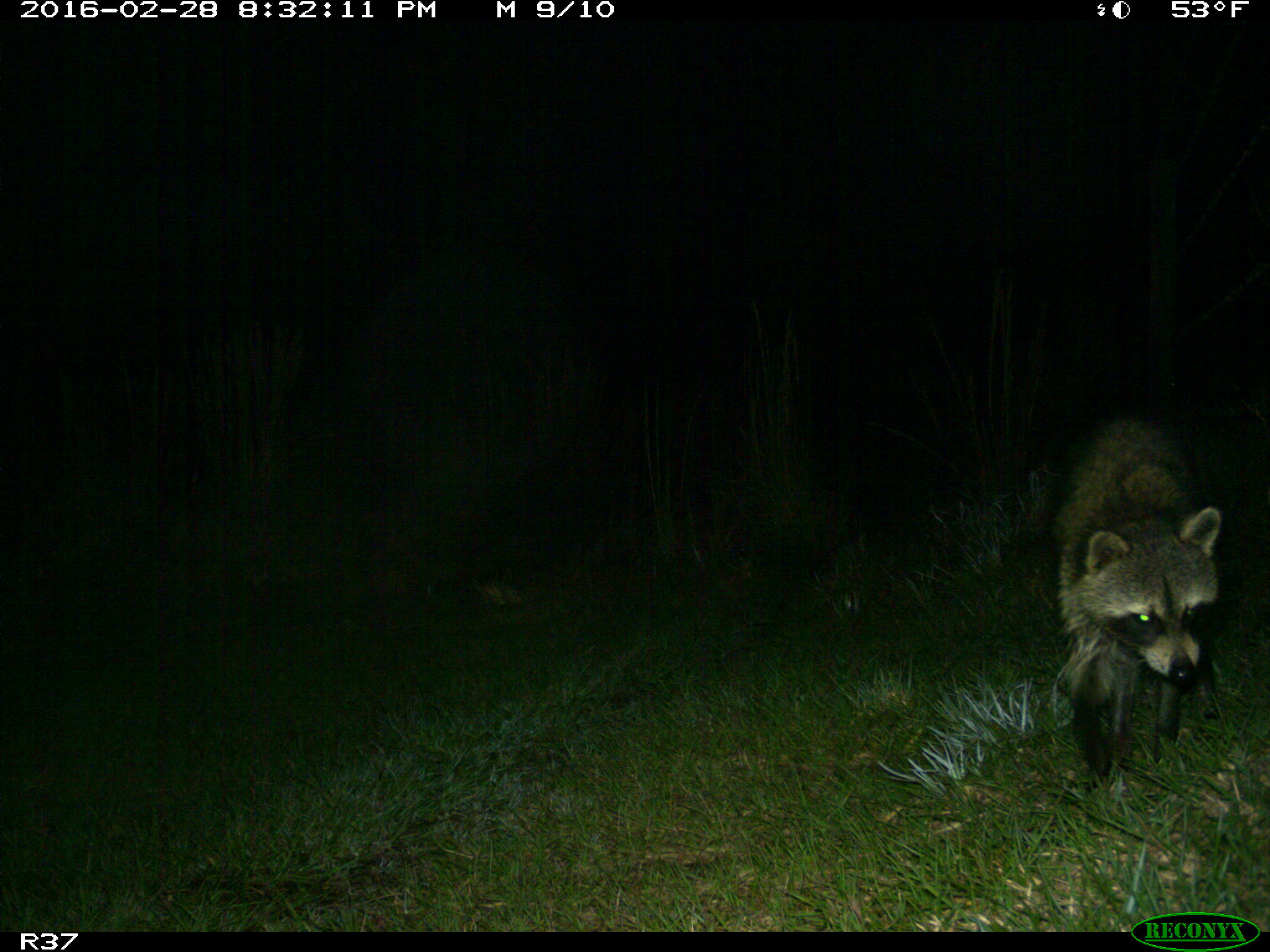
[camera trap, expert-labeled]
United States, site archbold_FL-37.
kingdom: Animalia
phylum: Chordata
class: Mammalia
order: Carnivora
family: Procyonidae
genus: Procyon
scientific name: Procyon lotor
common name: common raccoon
Procyon lotor (common raccoon).